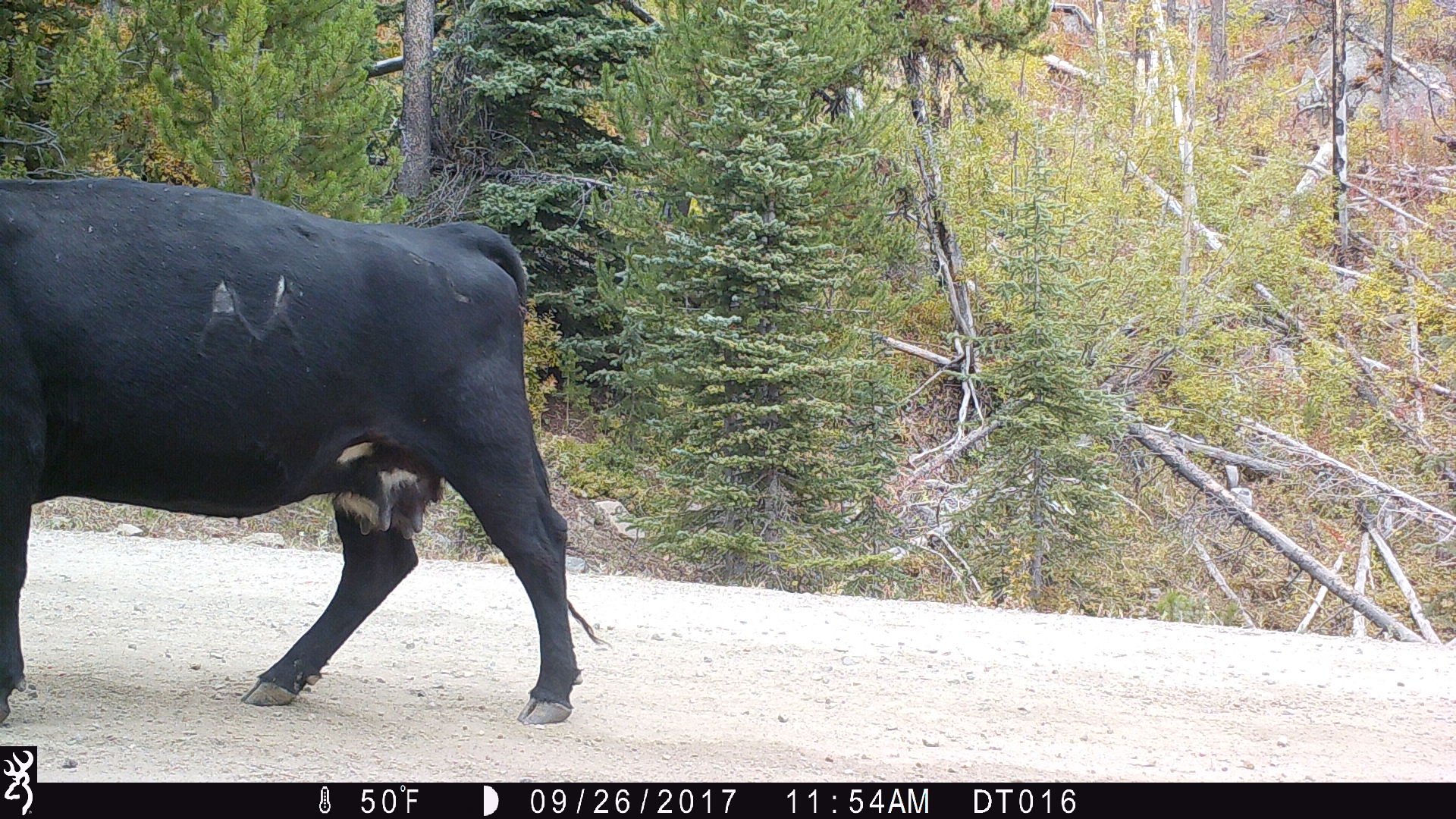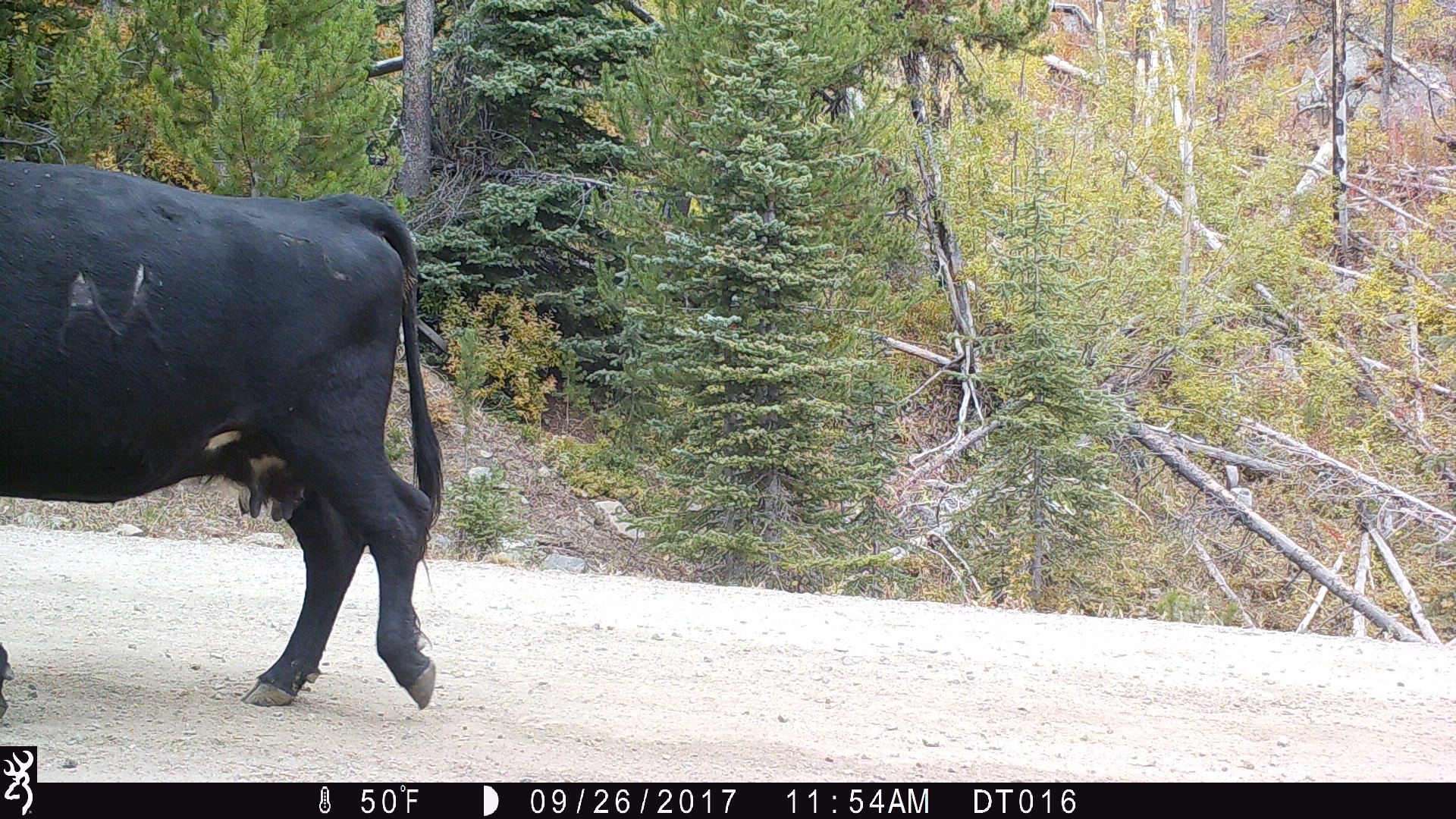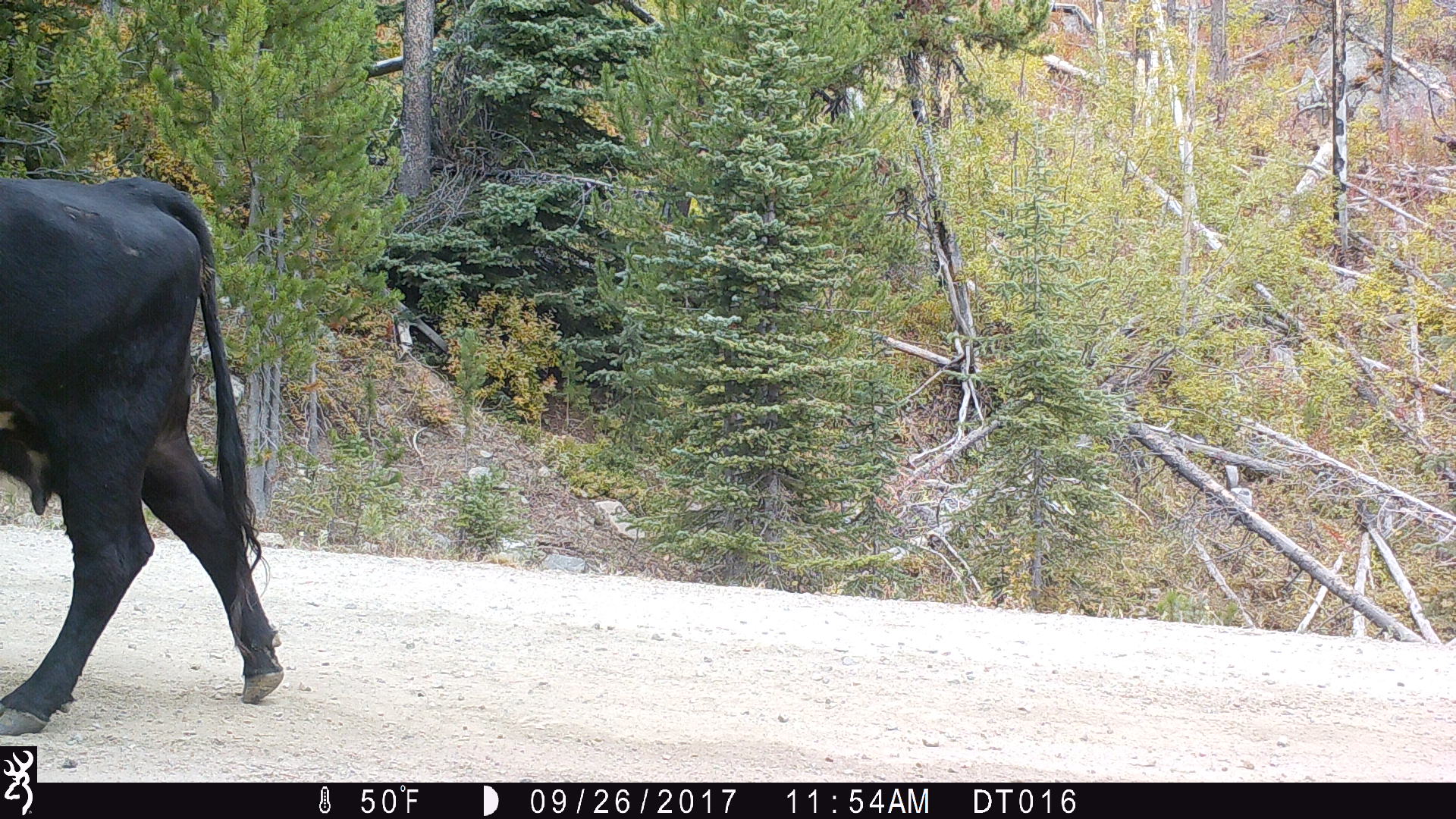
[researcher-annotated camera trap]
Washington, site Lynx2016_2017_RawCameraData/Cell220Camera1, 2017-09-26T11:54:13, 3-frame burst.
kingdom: Animalia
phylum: Chordata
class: Mammalia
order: Artiodactyla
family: Bovidae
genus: Bos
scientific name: Bos taurus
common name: domestic cattle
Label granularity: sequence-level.